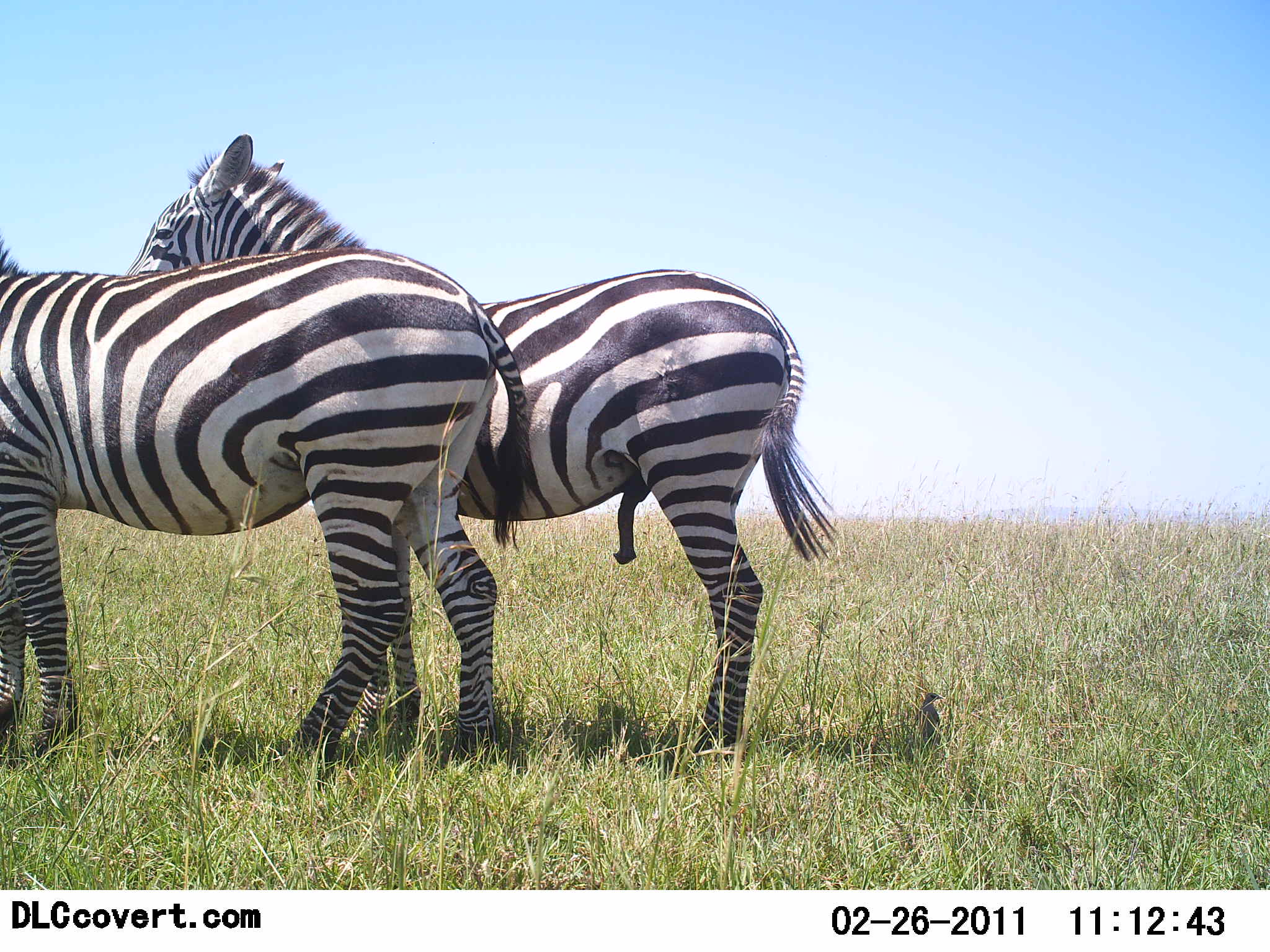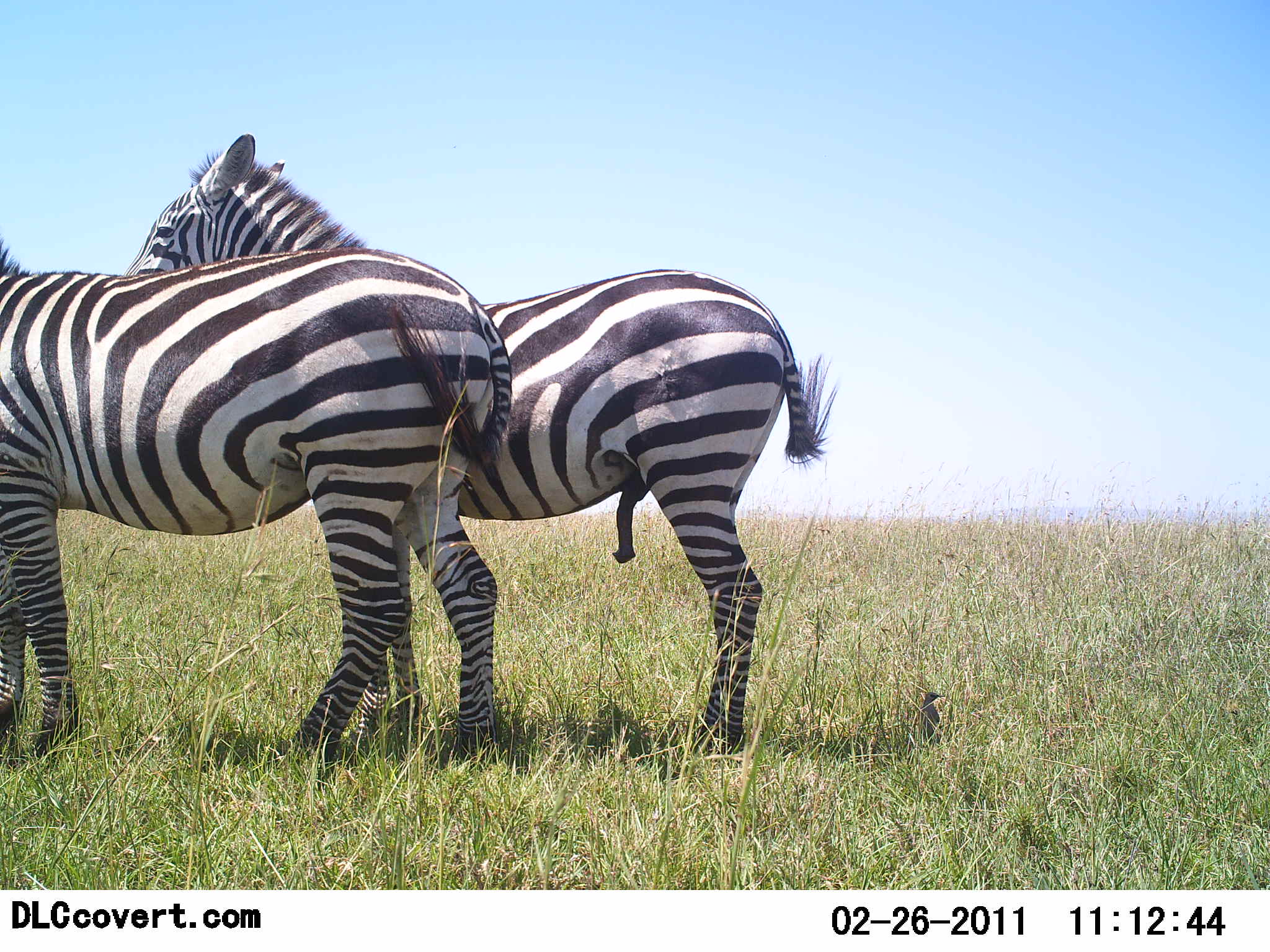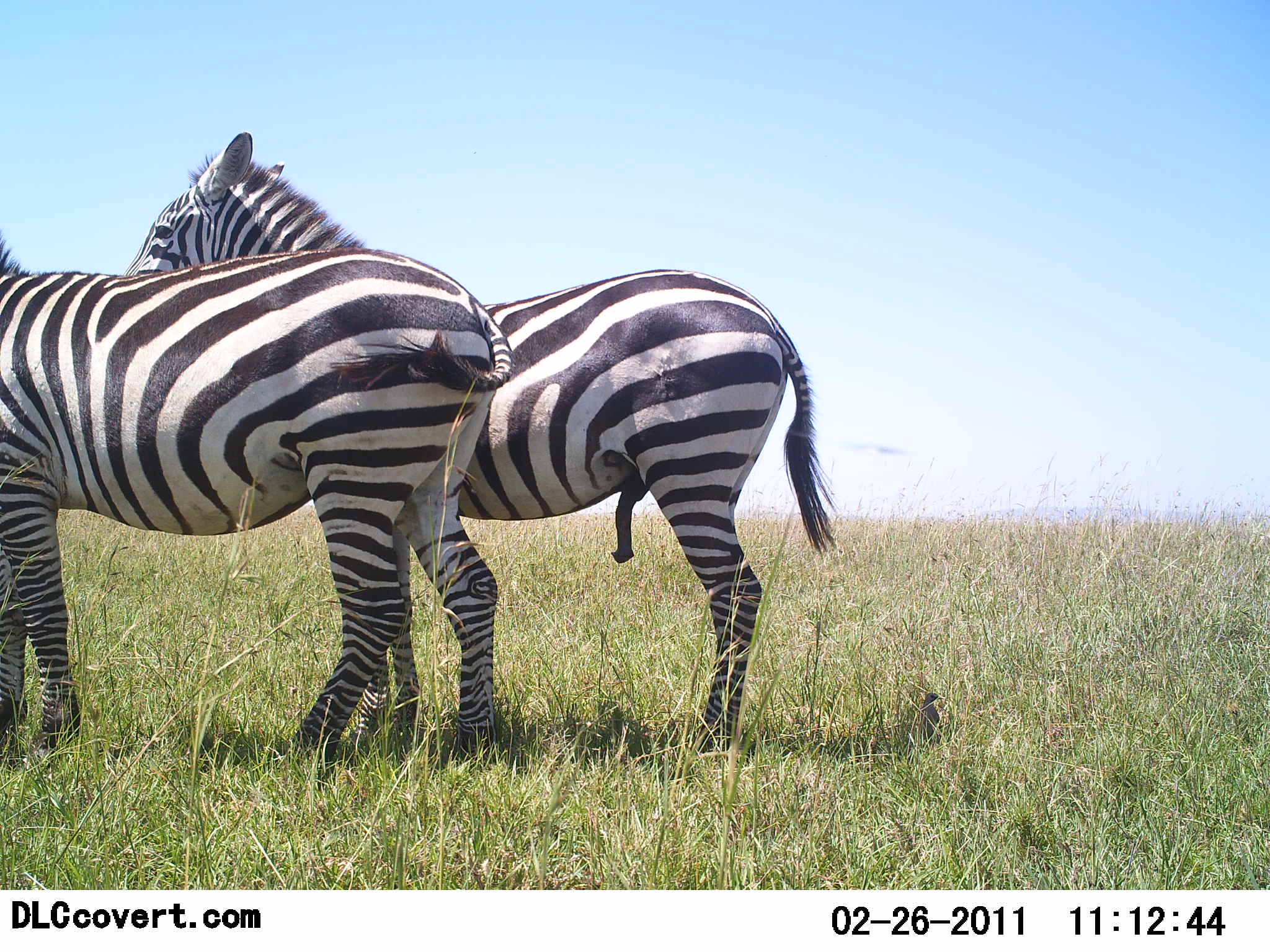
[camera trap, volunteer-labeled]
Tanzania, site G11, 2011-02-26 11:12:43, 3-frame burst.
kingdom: Animalia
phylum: Chordata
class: Mammalia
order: Perissodactyla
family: Equidae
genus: Equus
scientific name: Equus quagga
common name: plains zebra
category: zebra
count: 2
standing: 94%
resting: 6%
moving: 0%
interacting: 19%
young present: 0%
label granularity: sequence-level